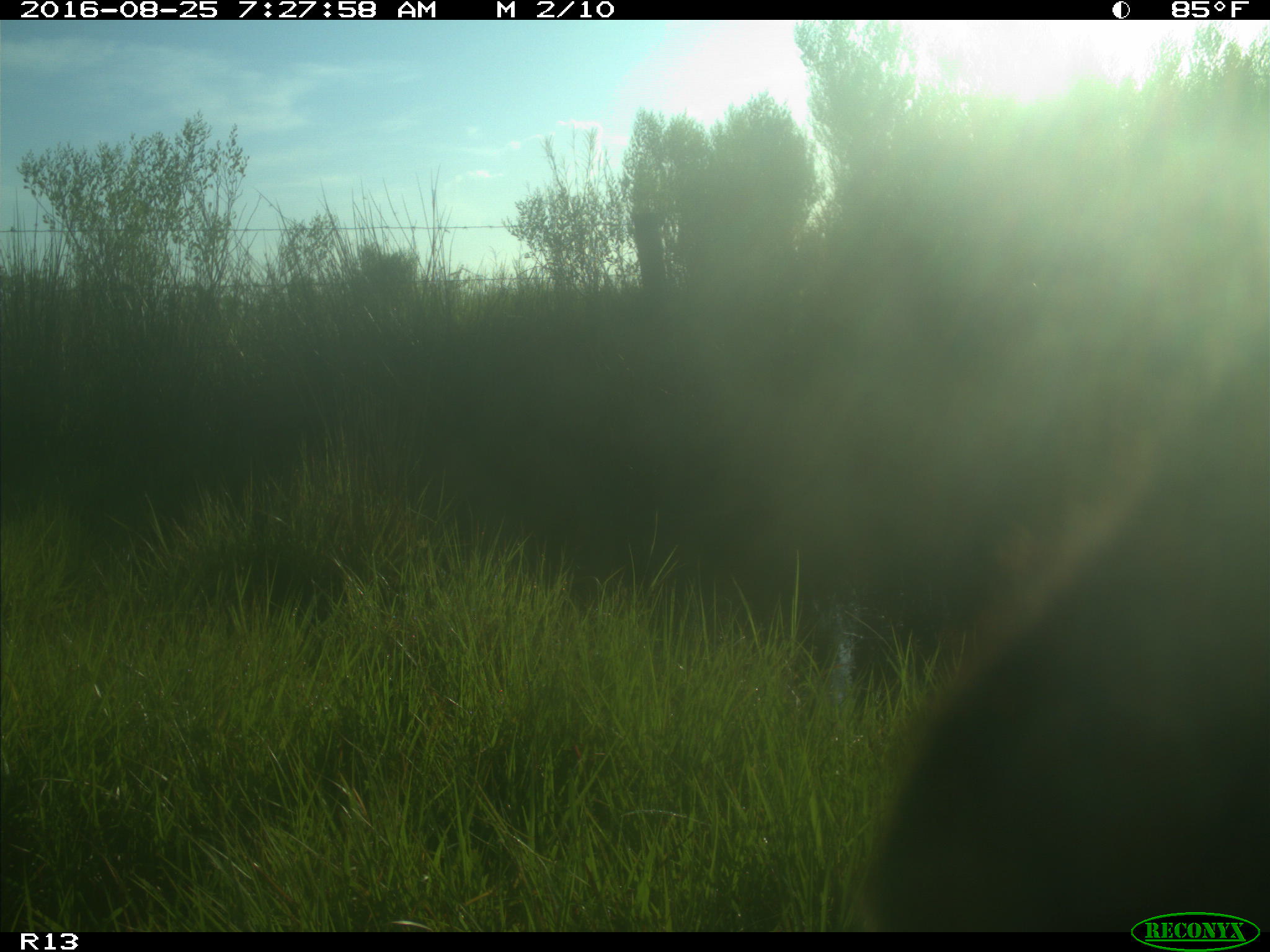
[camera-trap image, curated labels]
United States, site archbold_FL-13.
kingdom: Animalia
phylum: Chordata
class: Mammalia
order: Artiodactyla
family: Bovidae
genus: Bos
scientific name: Bos taurus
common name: domestic cow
Bos taurus (domestic cow).